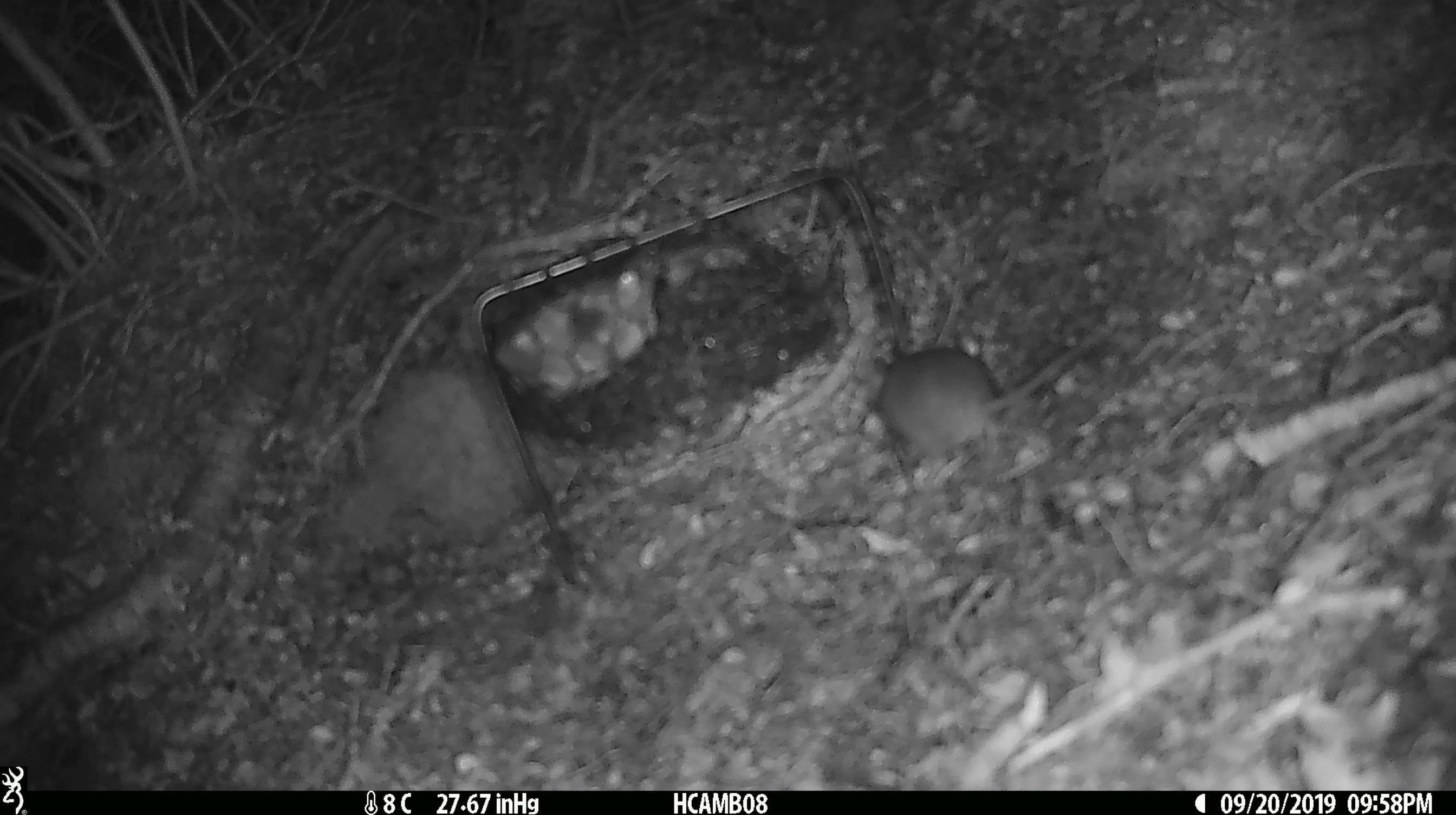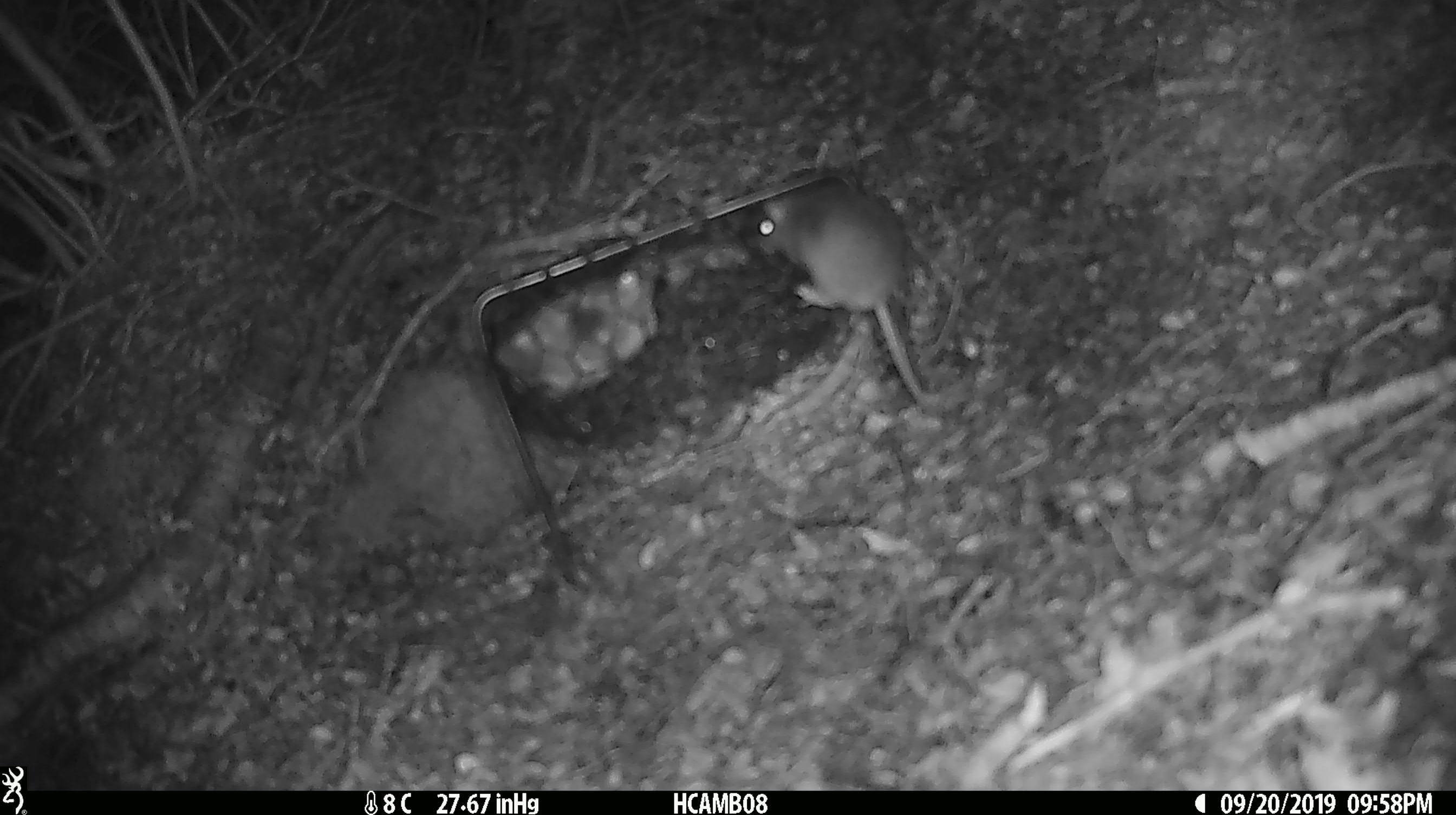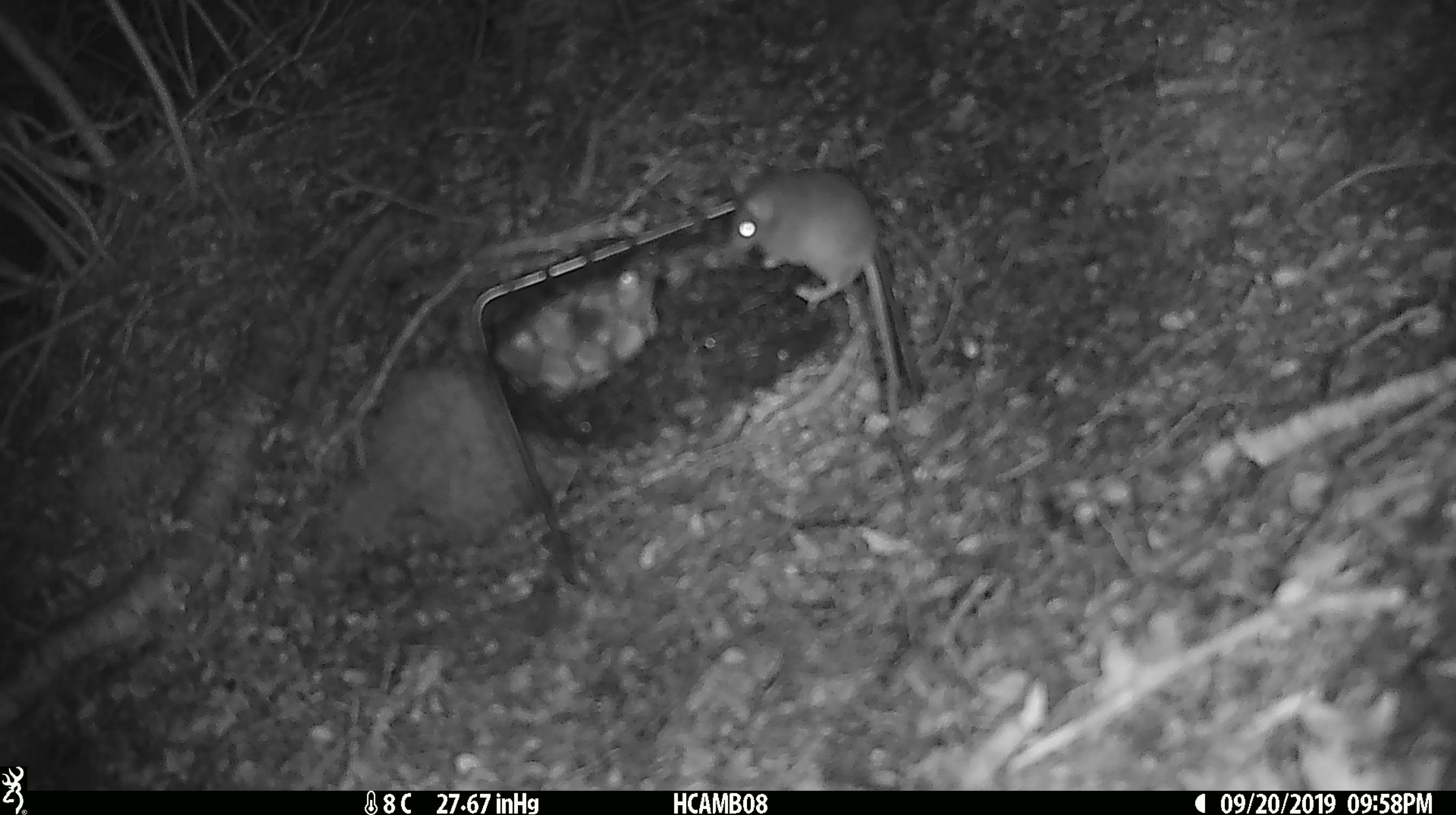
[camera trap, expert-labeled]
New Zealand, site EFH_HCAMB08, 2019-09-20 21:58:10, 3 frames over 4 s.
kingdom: Animalia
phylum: Chordata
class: Mammalia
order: Rodentia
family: Muridae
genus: Mus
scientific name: Mus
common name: mouse